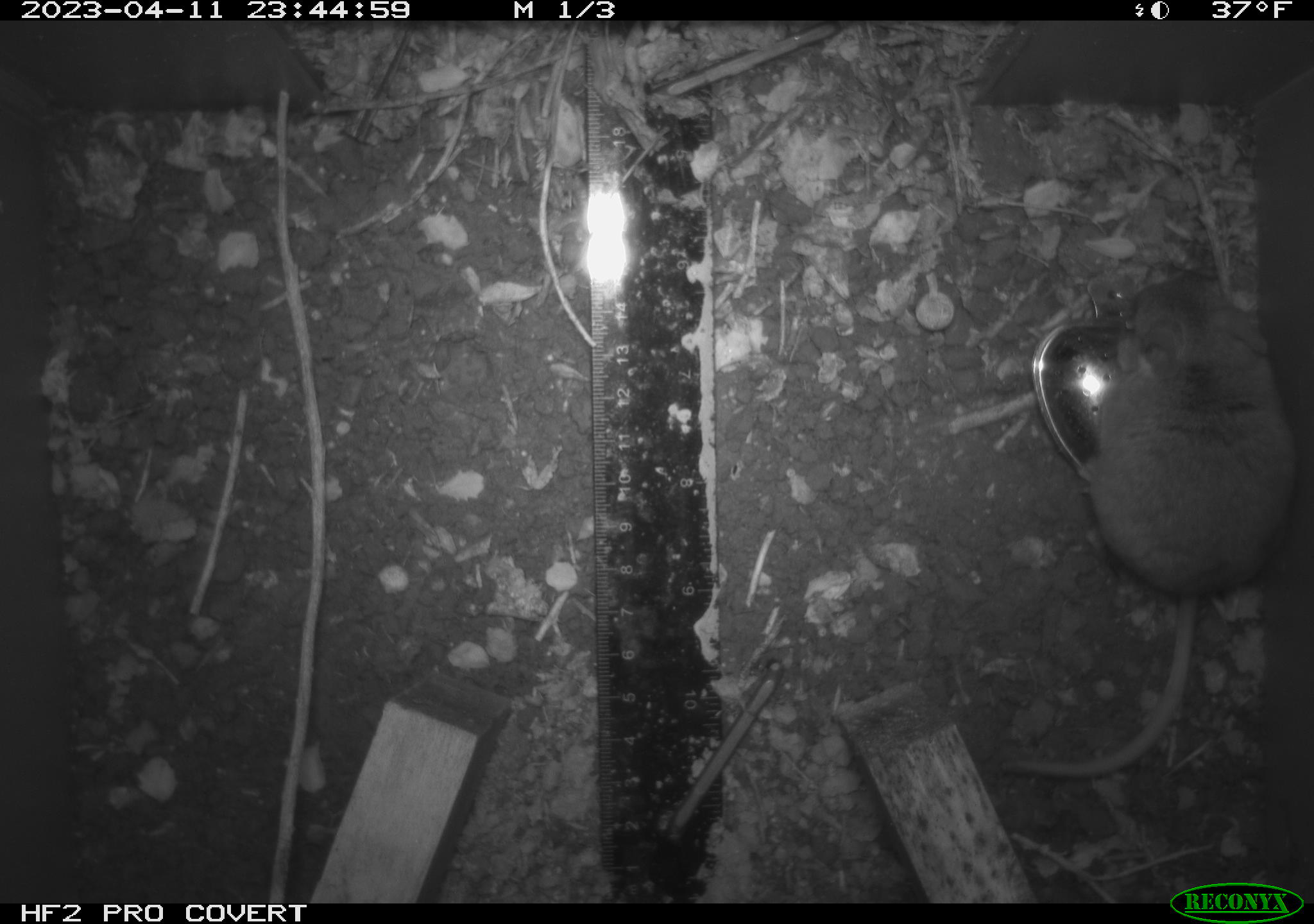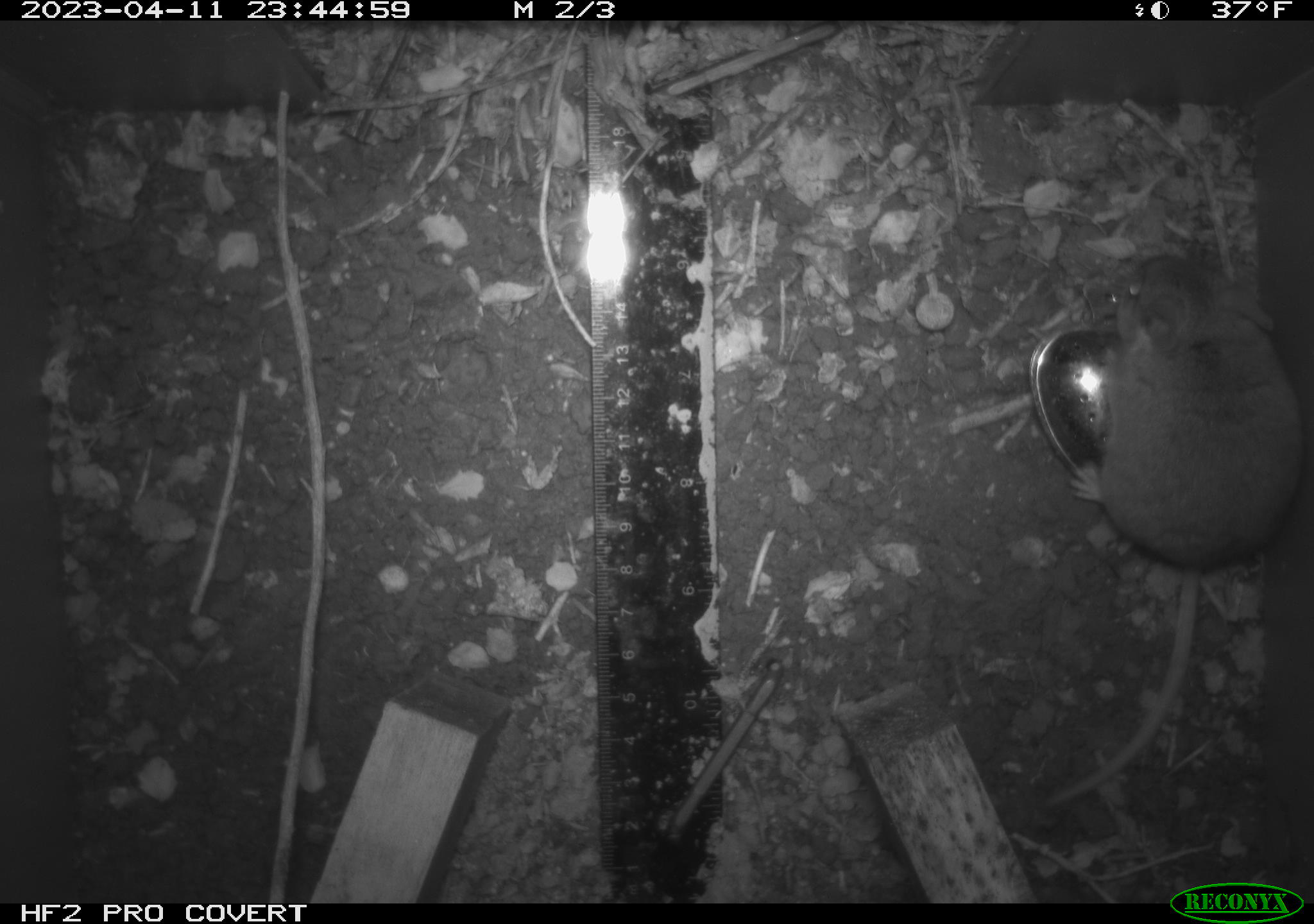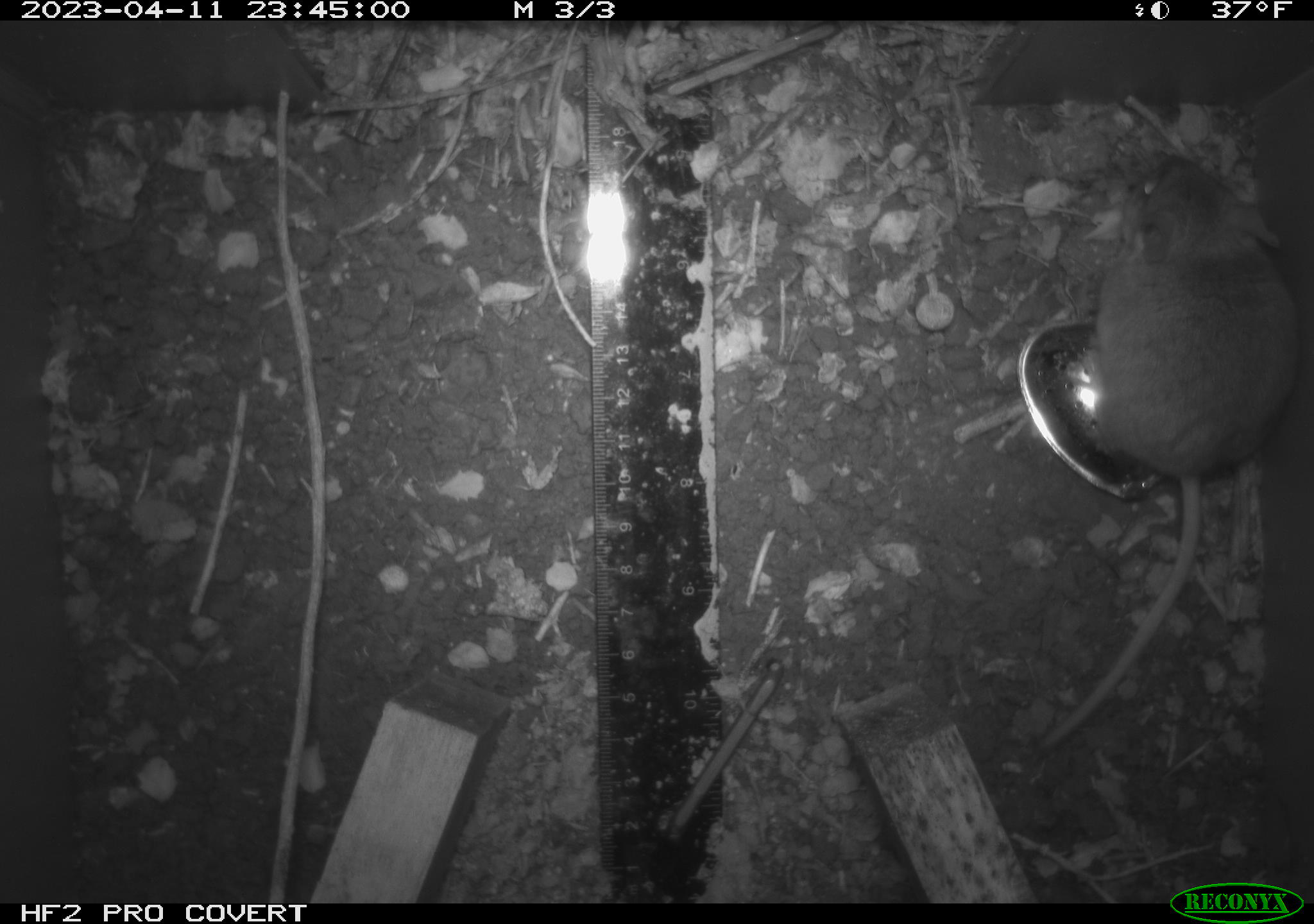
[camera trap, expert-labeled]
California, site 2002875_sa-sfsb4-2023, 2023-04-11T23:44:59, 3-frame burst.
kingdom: Animalia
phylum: Chordata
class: Mammalia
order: Rodentia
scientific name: Rodentia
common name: mouse species